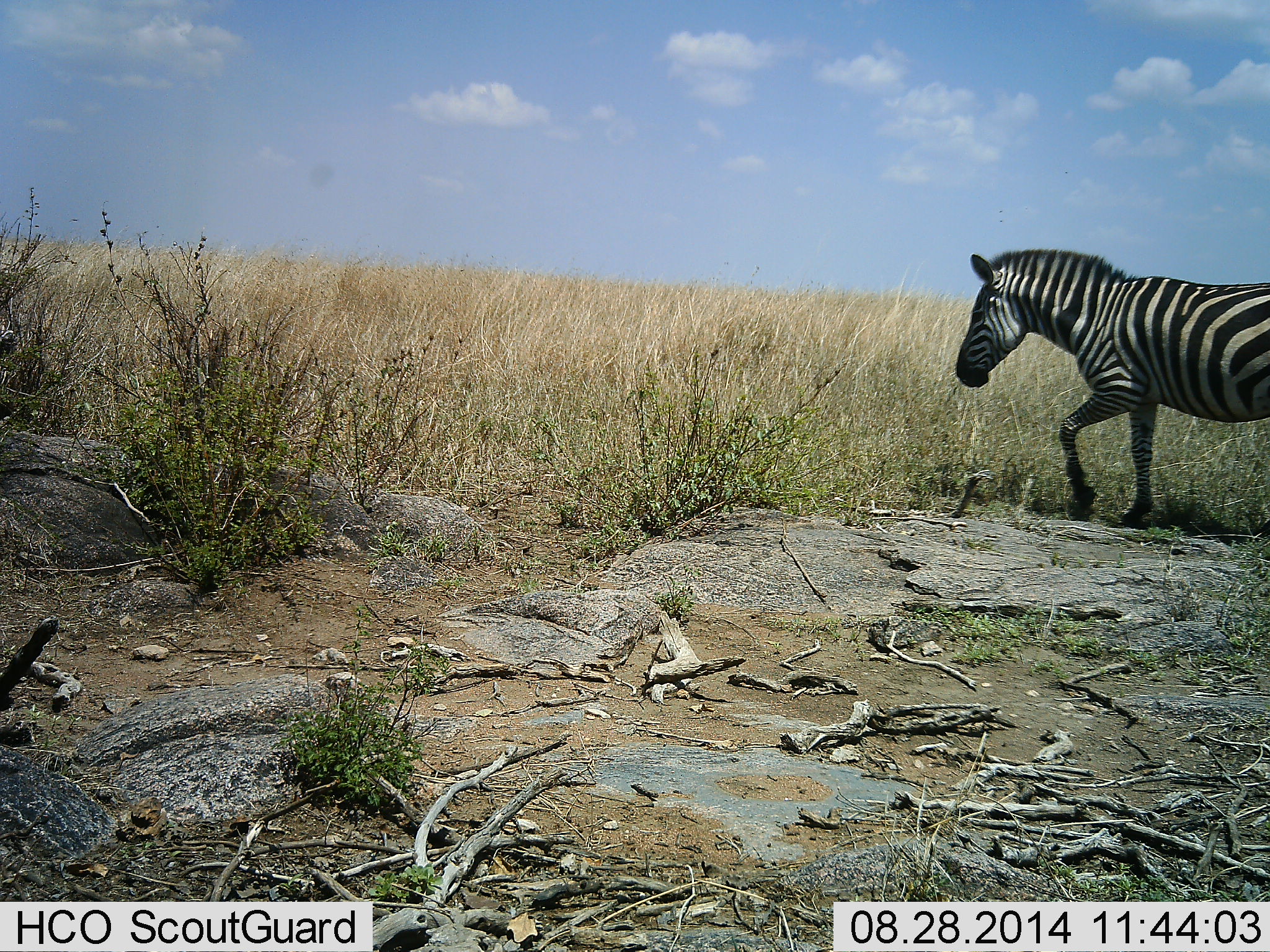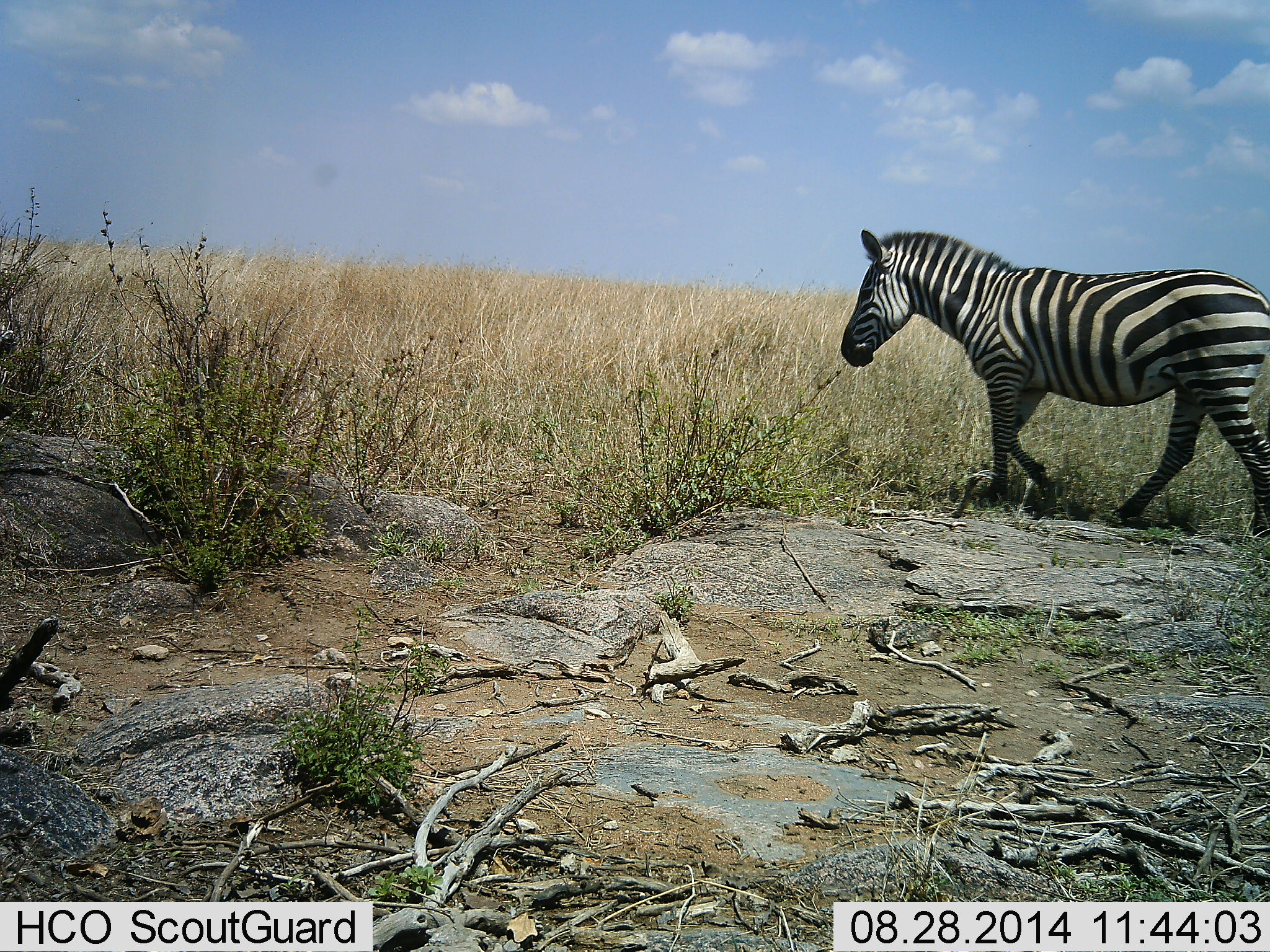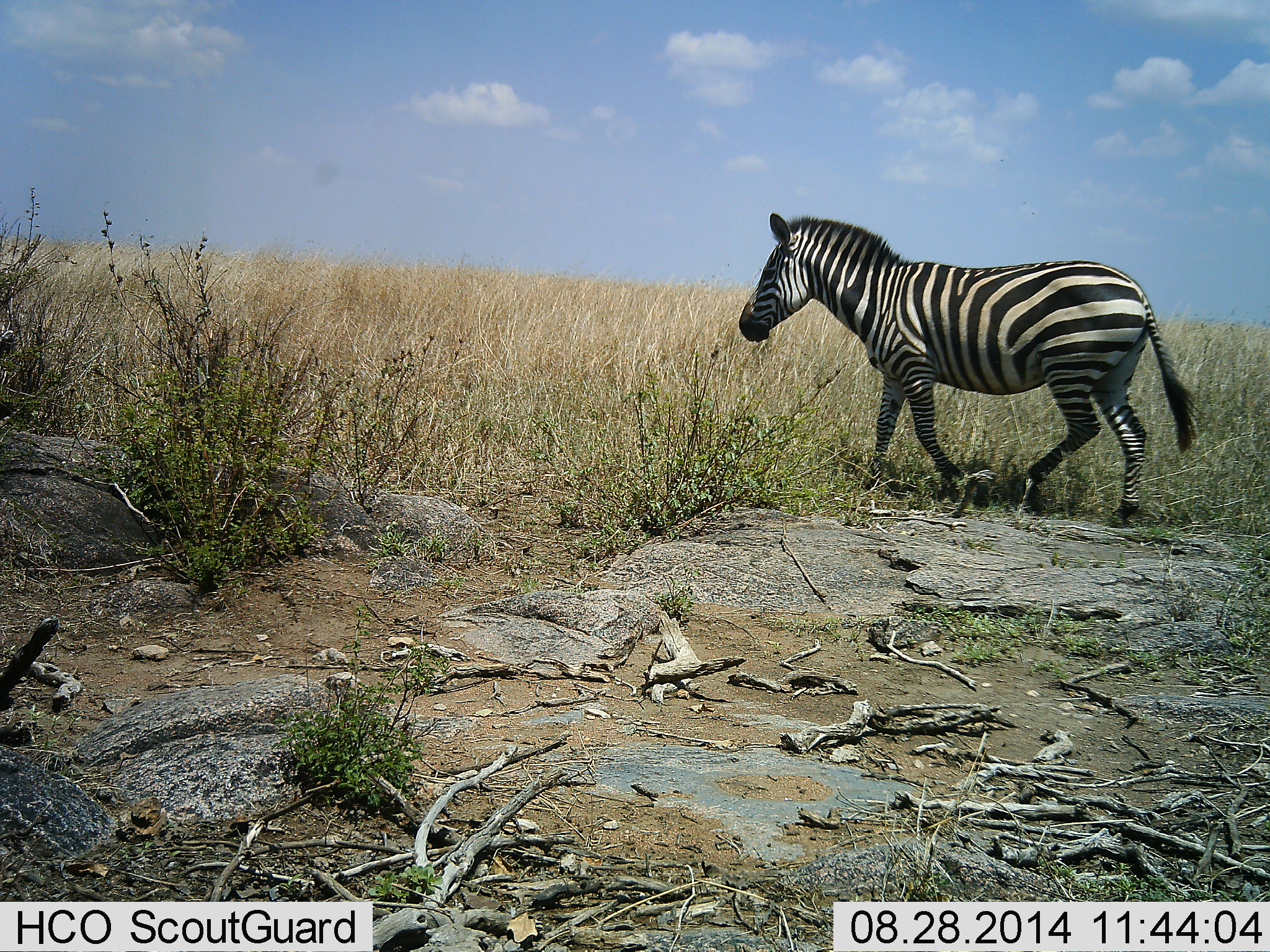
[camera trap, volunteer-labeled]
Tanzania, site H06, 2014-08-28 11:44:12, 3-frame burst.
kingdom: Animalia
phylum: Chordata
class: Mammalia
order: Perissodactyla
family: Equidae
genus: Equus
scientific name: Equus quagga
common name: plains zebra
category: zebra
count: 1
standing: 10%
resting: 0%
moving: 100%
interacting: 0%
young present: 0%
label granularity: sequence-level